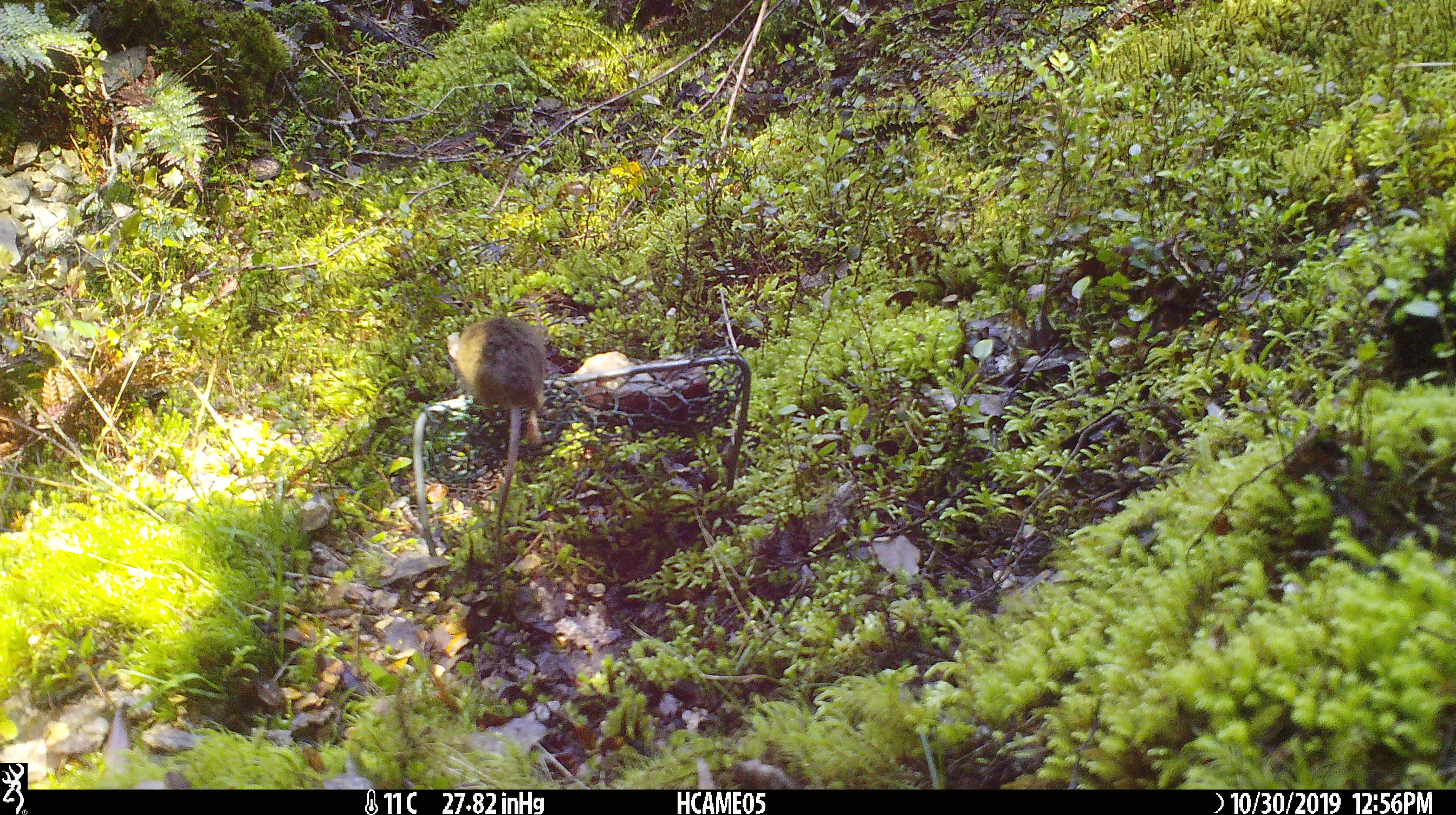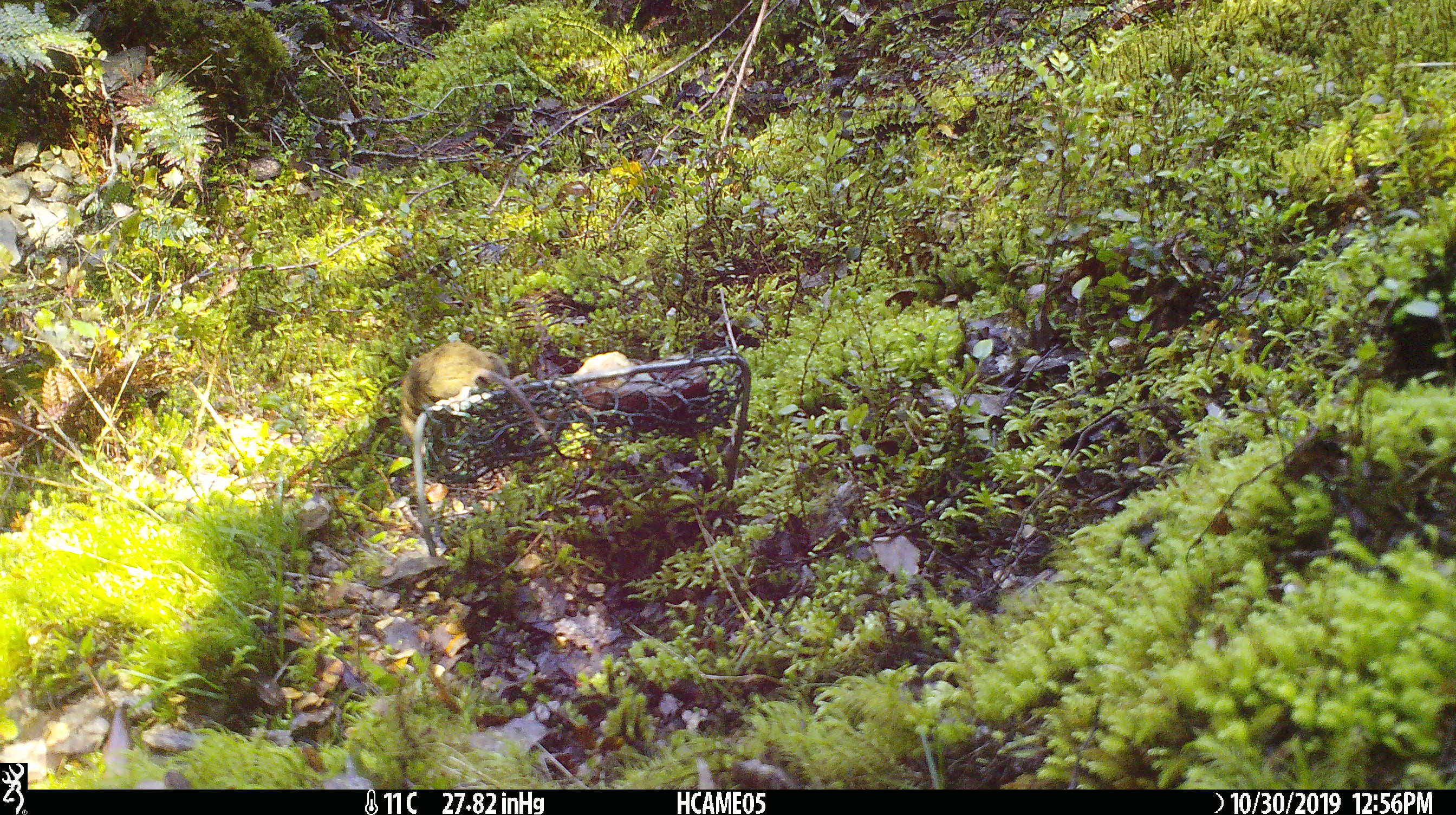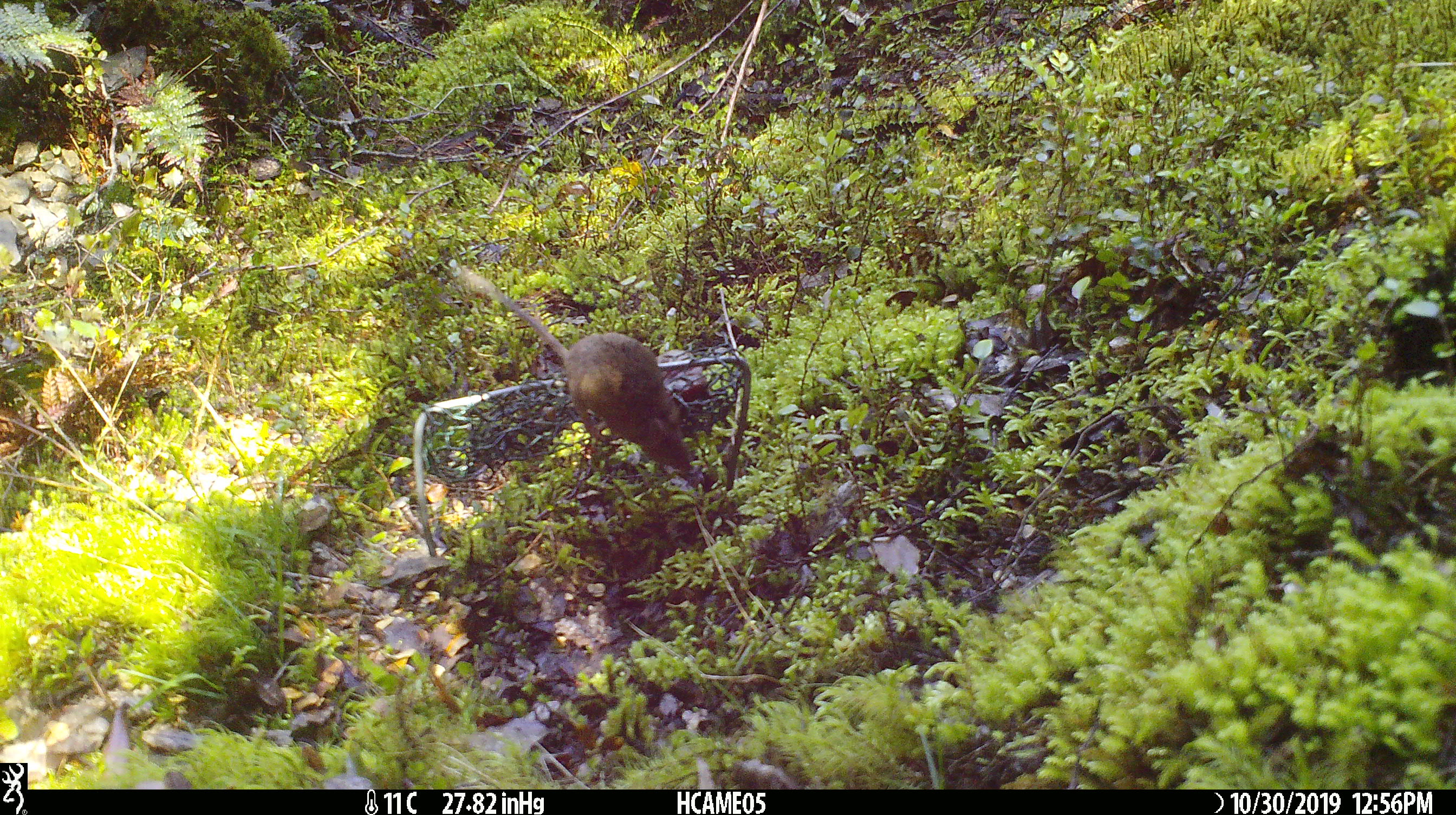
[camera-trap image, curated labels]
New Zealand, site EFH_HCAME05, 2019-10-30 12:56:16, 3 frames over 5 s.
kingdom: Animalia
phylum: Chordata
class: Mammalia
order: Rodentia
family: Muridae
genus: Mus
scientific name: Mus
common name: mouse